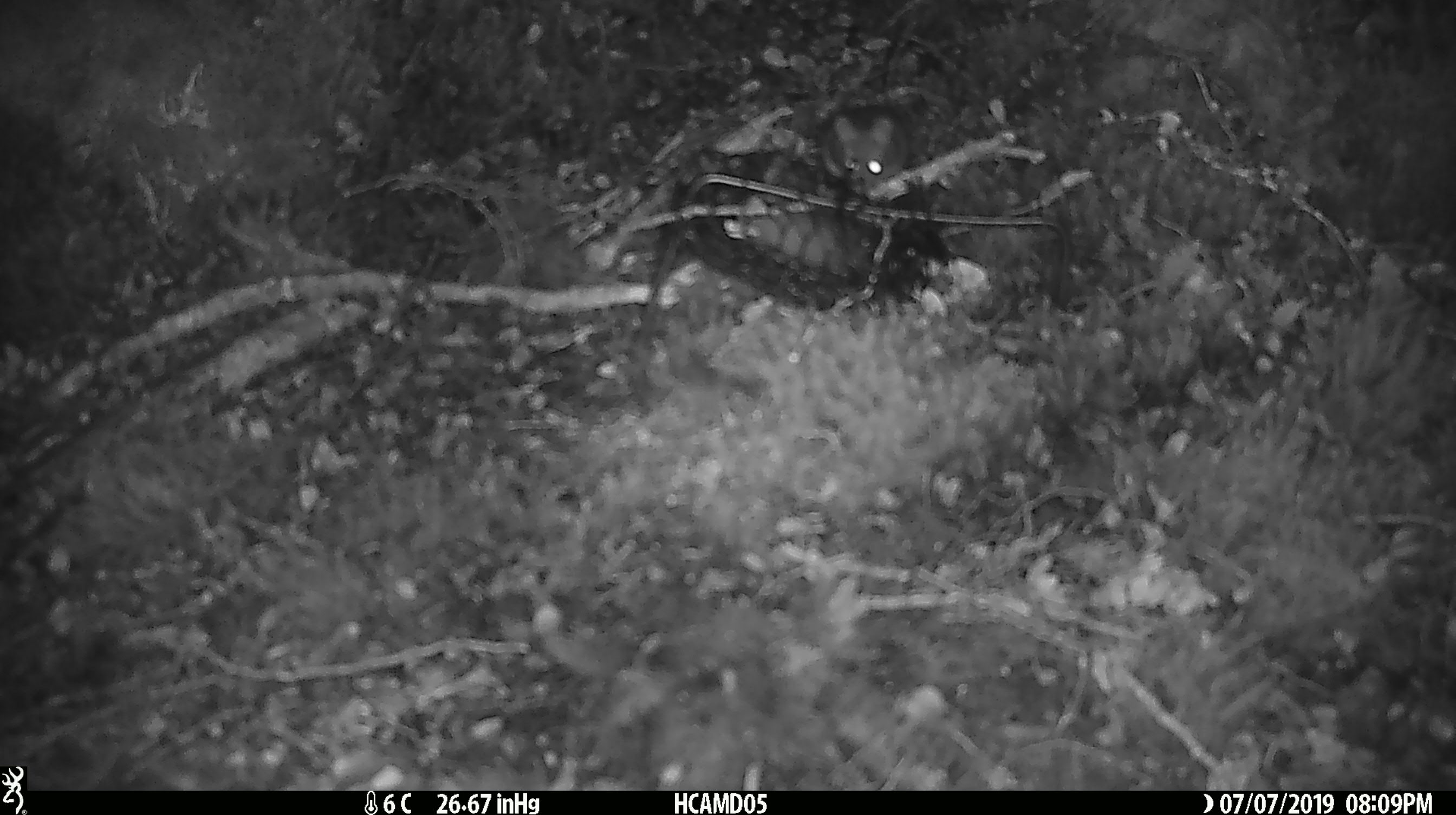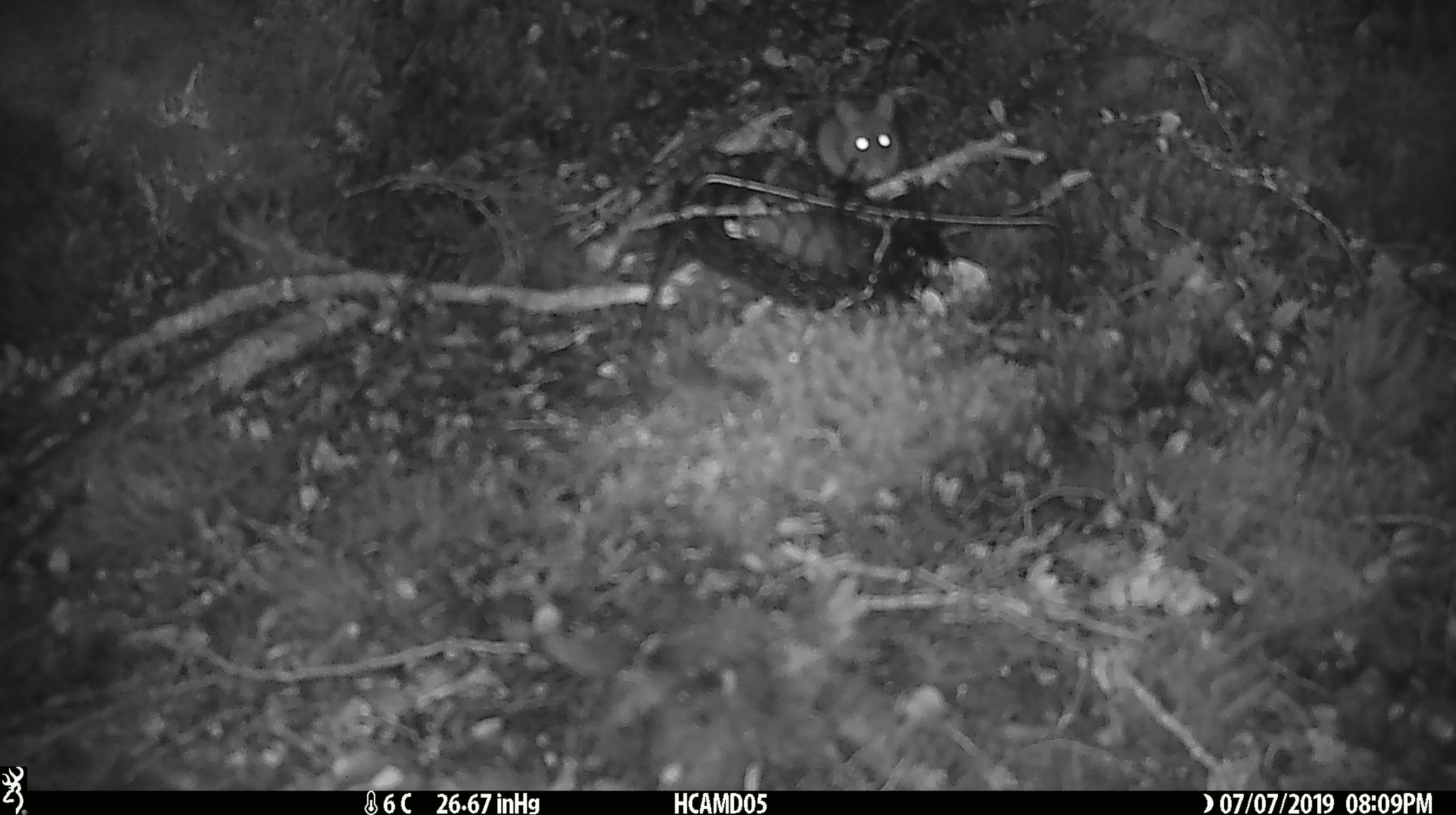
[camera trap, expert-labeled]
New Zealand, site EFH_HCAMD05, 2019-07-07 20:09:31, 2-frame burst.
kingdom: Animalia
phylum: Chordata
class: Mammalia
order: Rodentia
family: Muridae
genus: Mus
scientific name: Mus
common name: mouse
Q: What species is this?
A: Mouse (Mus).